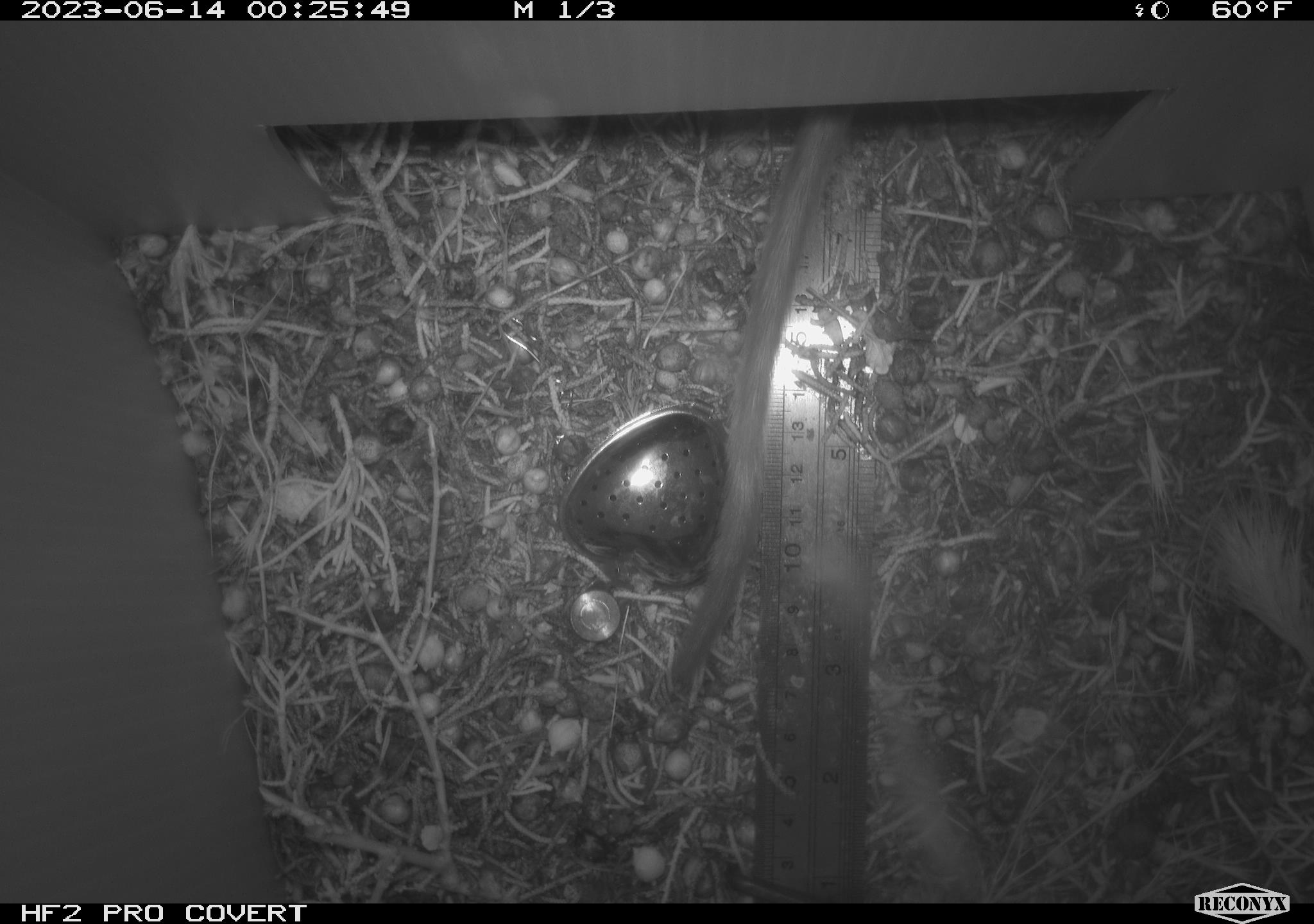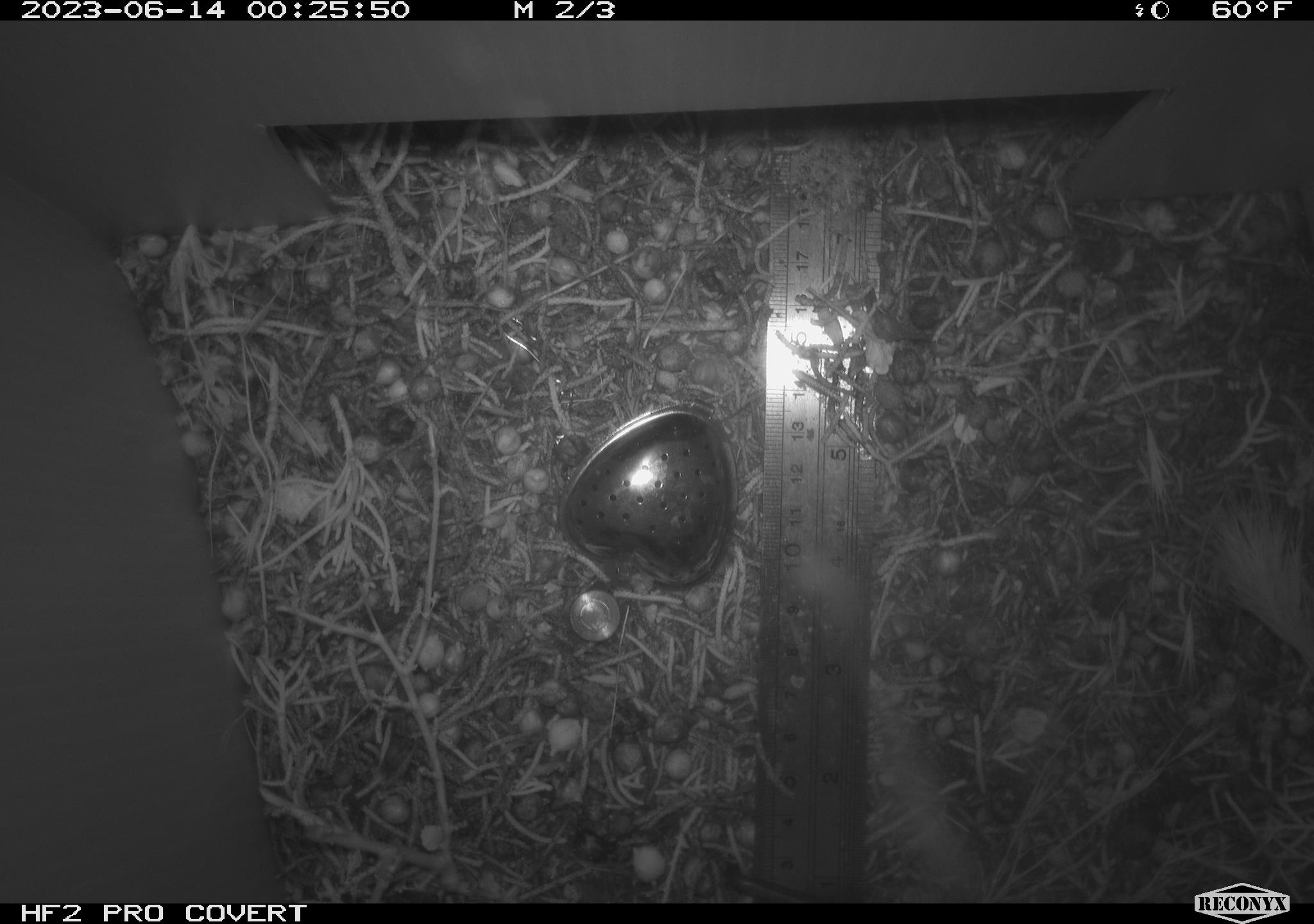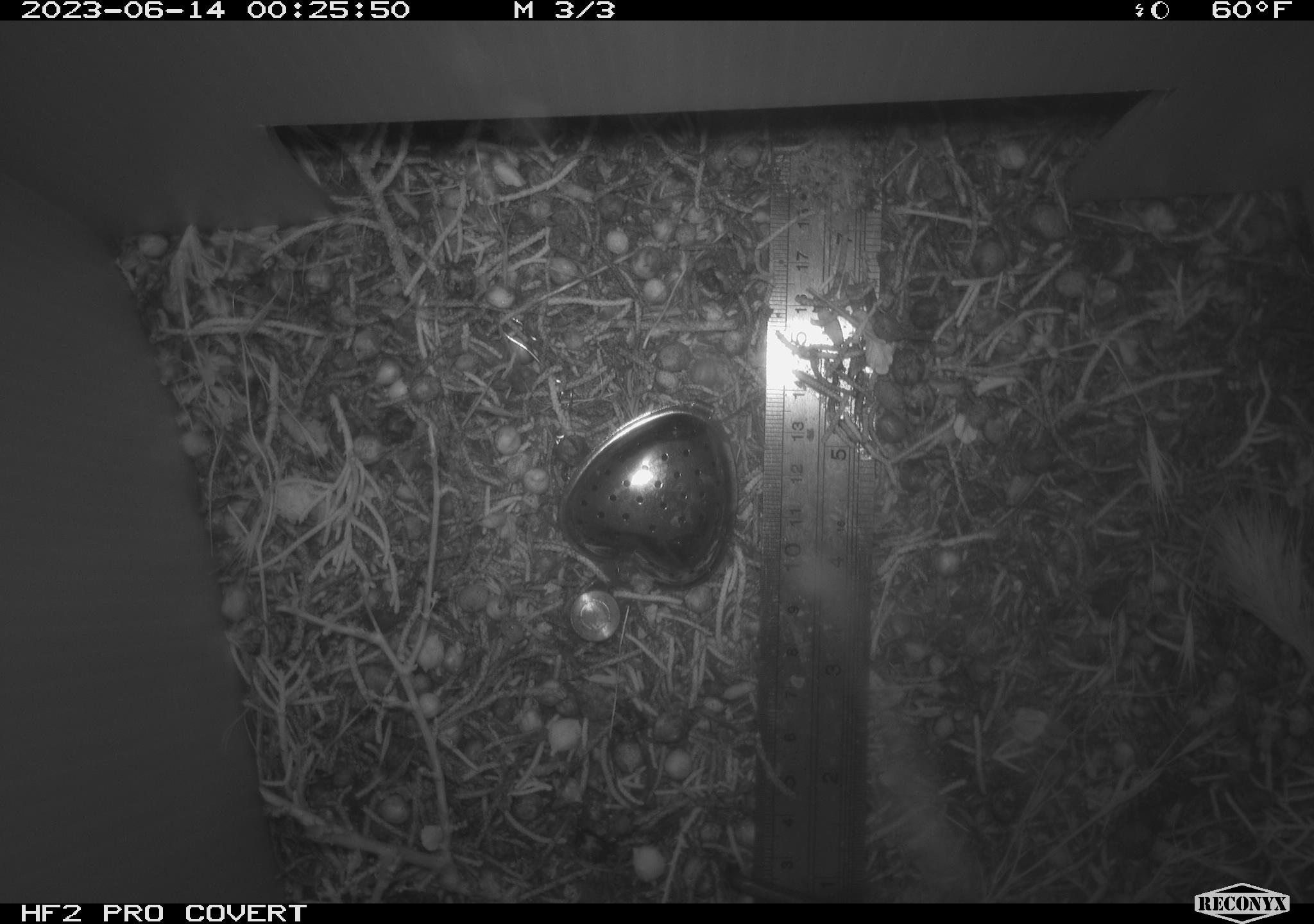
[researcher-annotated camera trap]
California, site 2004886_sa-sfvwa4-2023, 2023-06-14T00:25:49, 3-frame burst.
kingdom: Animalia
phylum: Chordata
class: Mammalia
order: Rodentia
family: Cricetidae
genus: Neotoma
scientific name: Neotoma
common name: pack rat or woodrat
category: neotoma species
Neotoma species (pack rat or woodrat) (Neotoma).